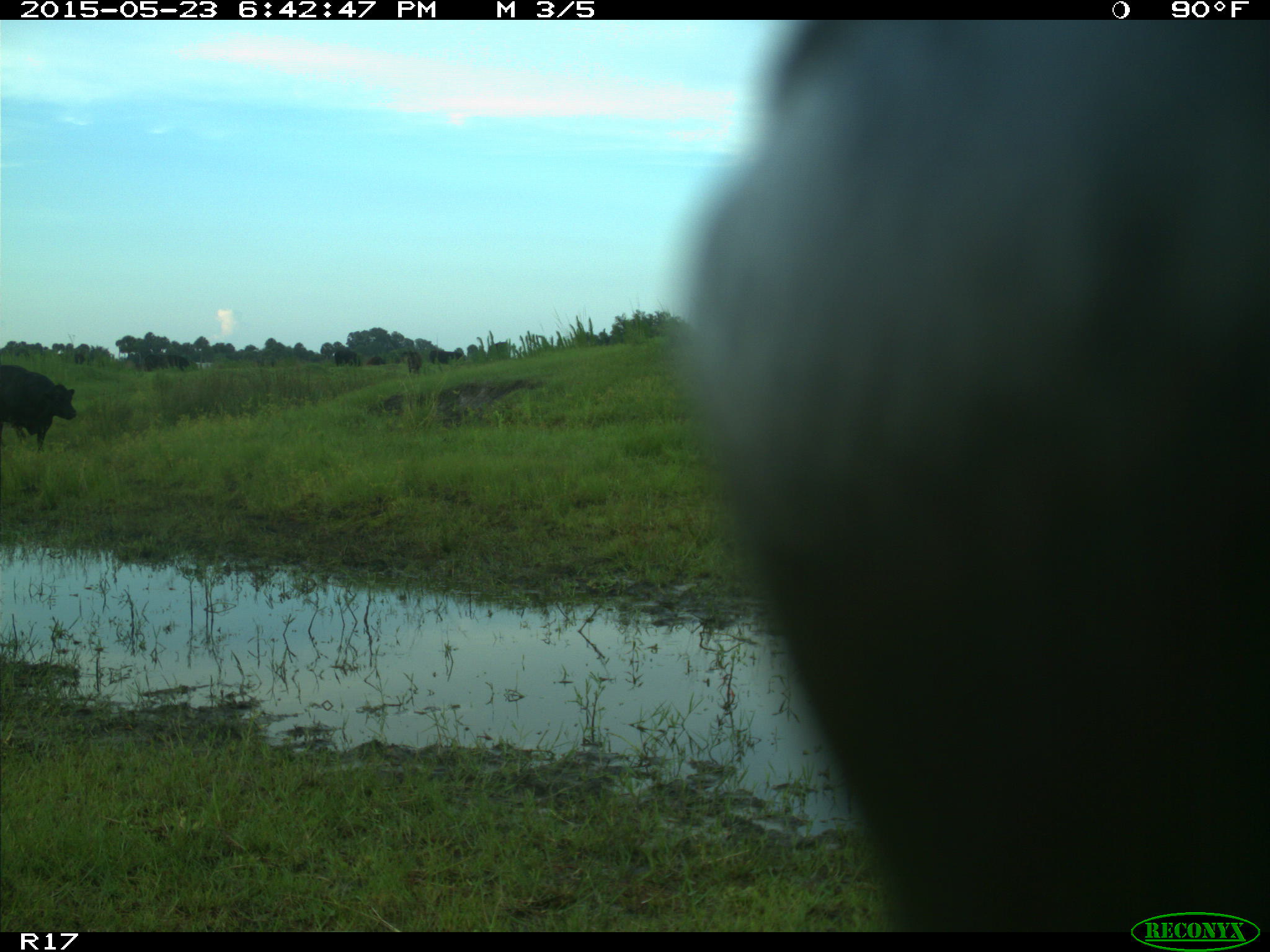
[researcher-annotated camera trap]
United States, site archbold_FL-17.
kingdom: Animalia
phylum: Chordata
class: Mammalia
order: Artiodactyla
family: Bovidae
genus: Bos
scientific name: Bos taurus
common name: domestic cow